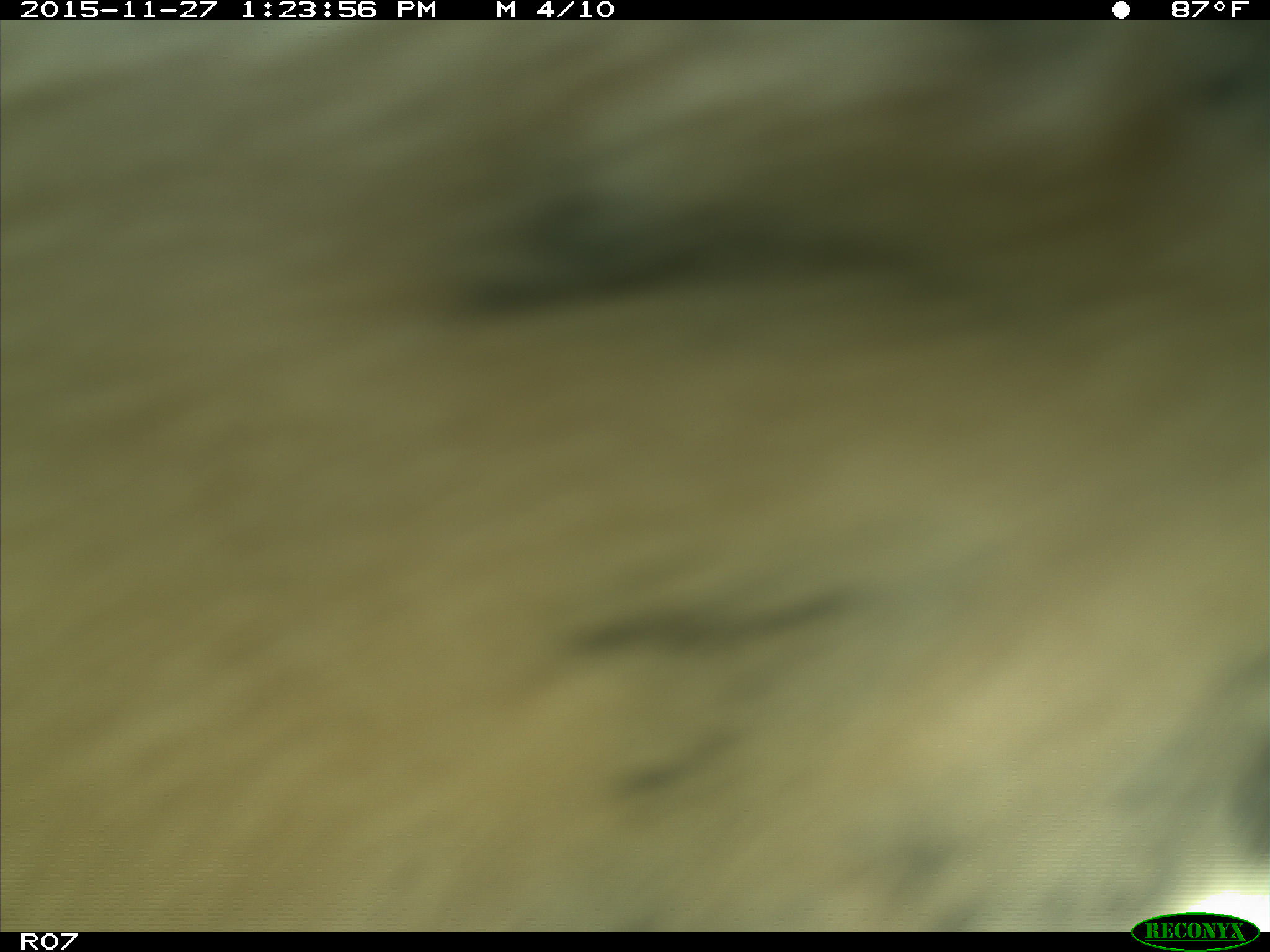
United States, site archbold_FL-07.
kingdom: Animalia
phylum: Chordata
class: Mammalia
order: Artiodactyla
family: Bovidae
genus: Bos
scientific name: Bos taurus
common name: domestic cow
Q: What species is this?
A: Bos taurus (domestic cow).